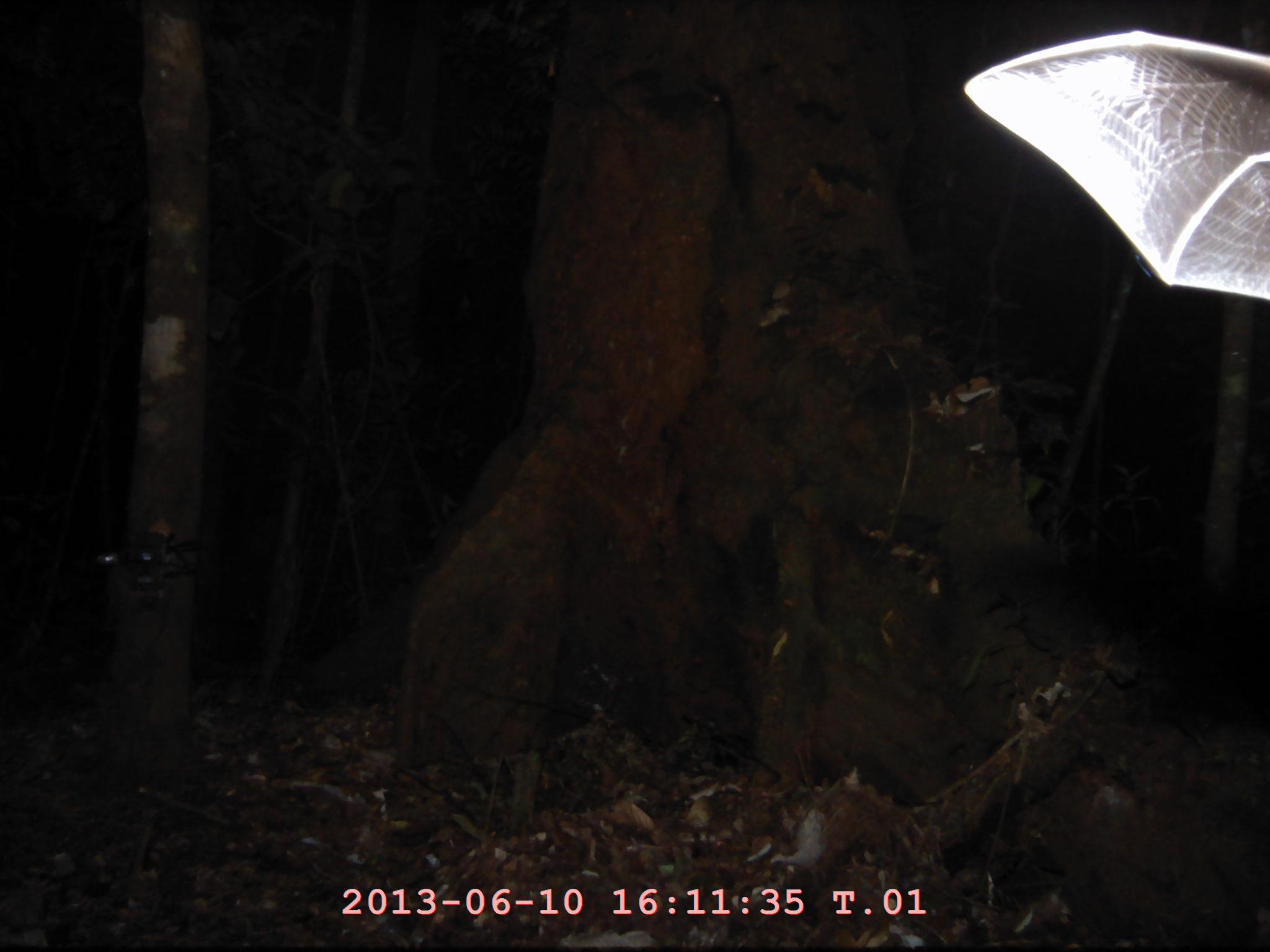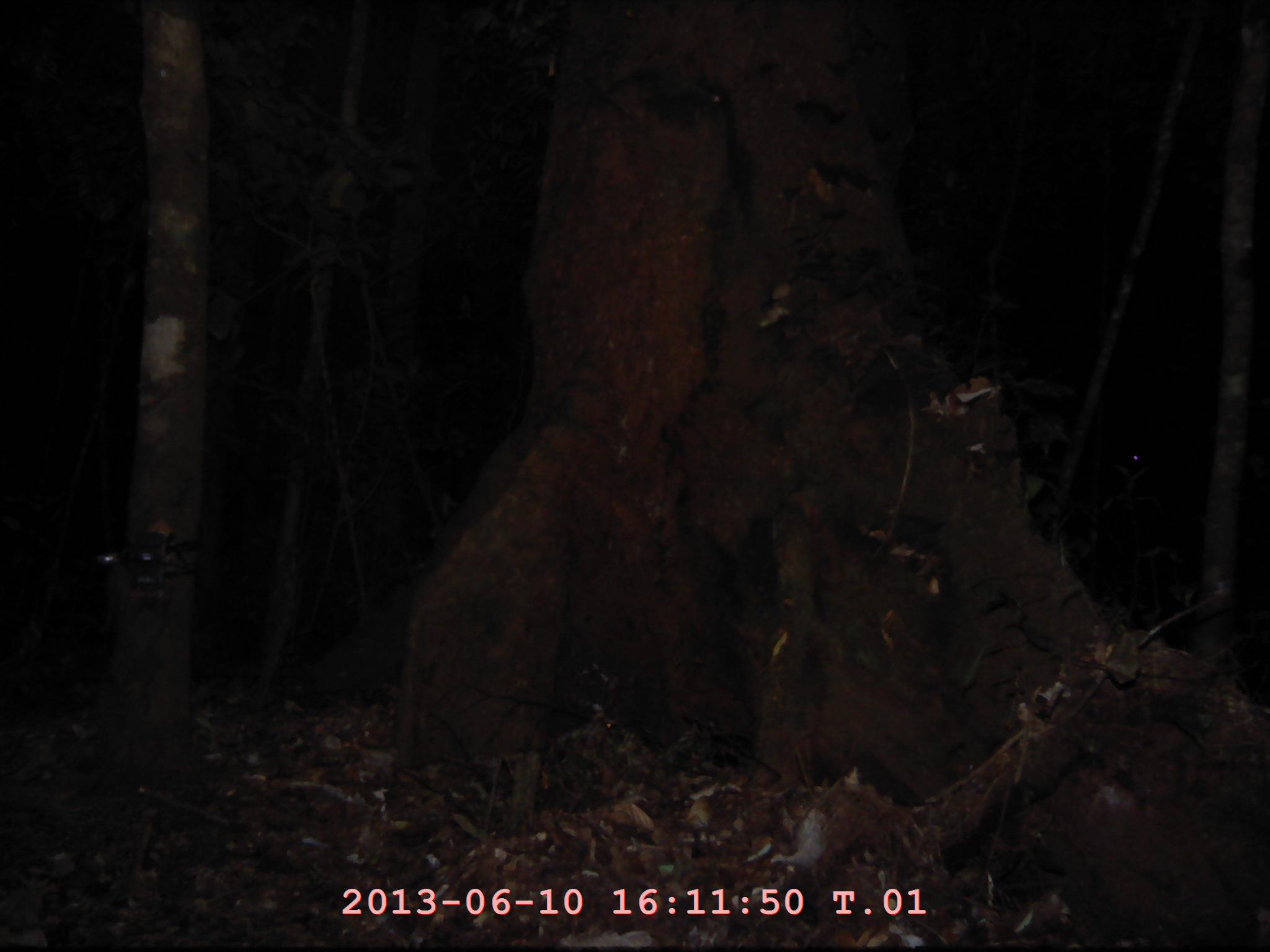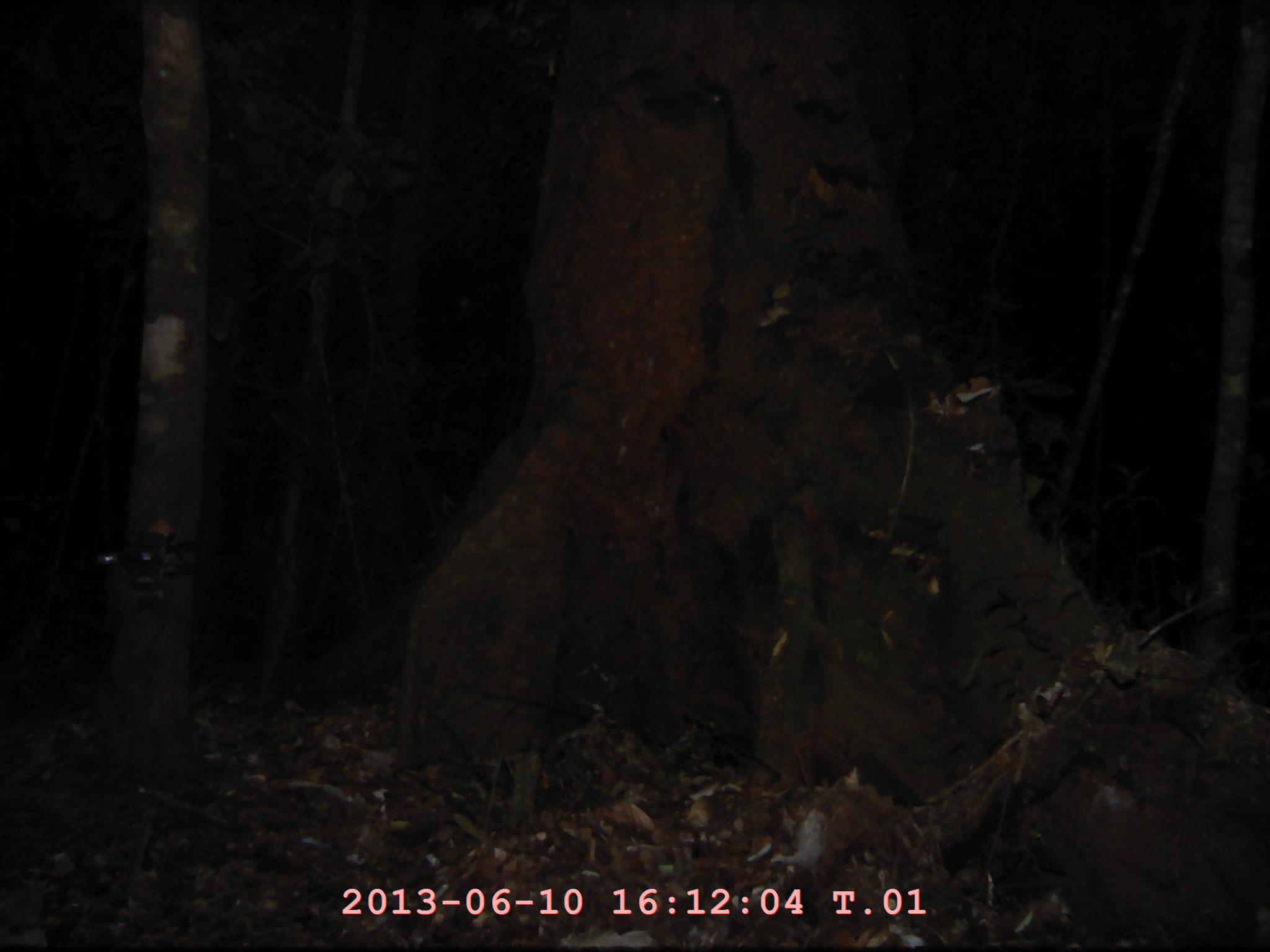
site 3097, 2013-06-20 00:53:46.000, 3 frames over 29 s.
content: unidentified animal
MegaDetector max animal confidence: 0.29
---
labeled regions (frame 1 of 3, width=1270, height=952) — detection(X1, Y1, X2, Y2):
unknown: detection(962, 31, 1270, 303)